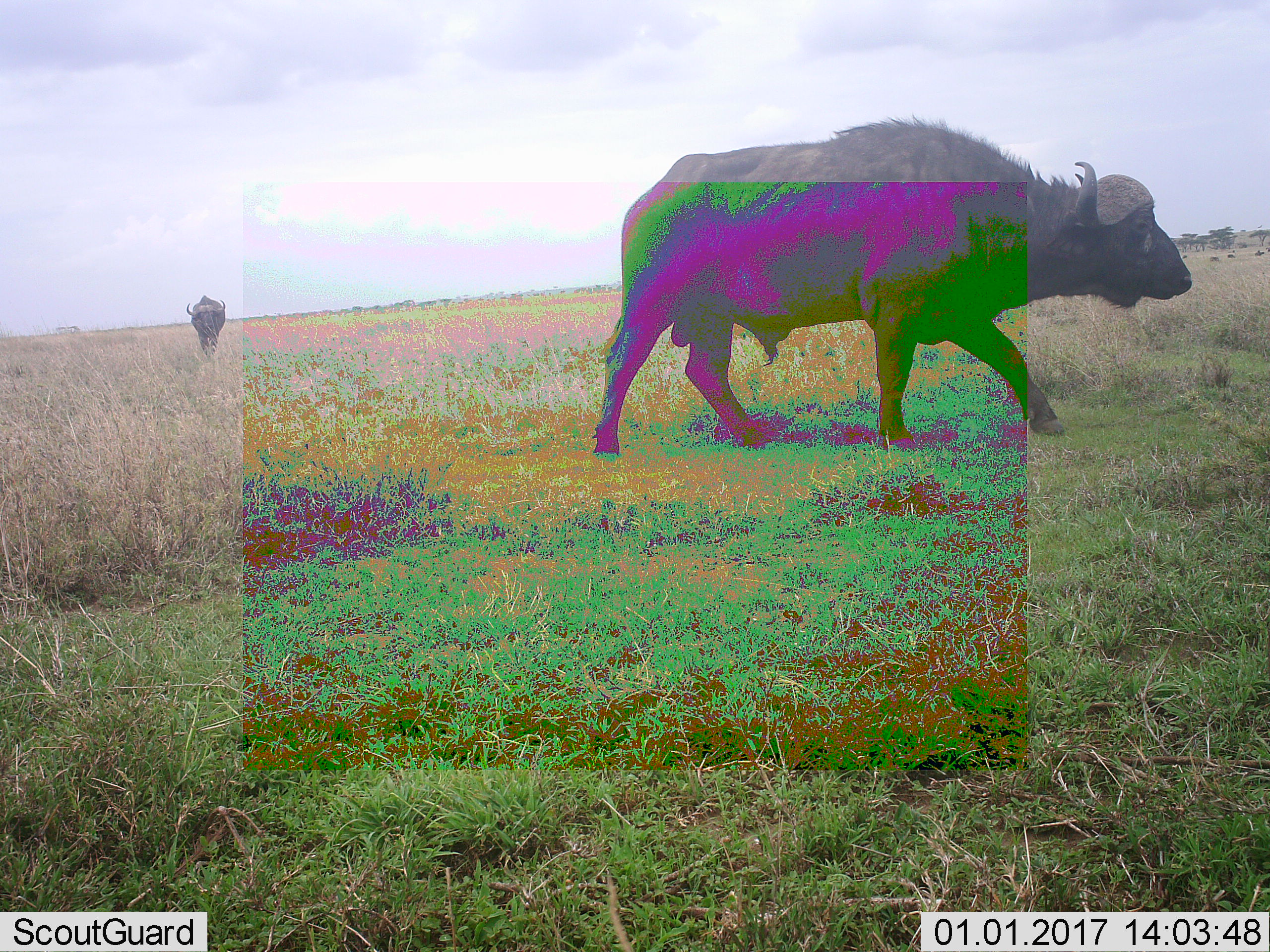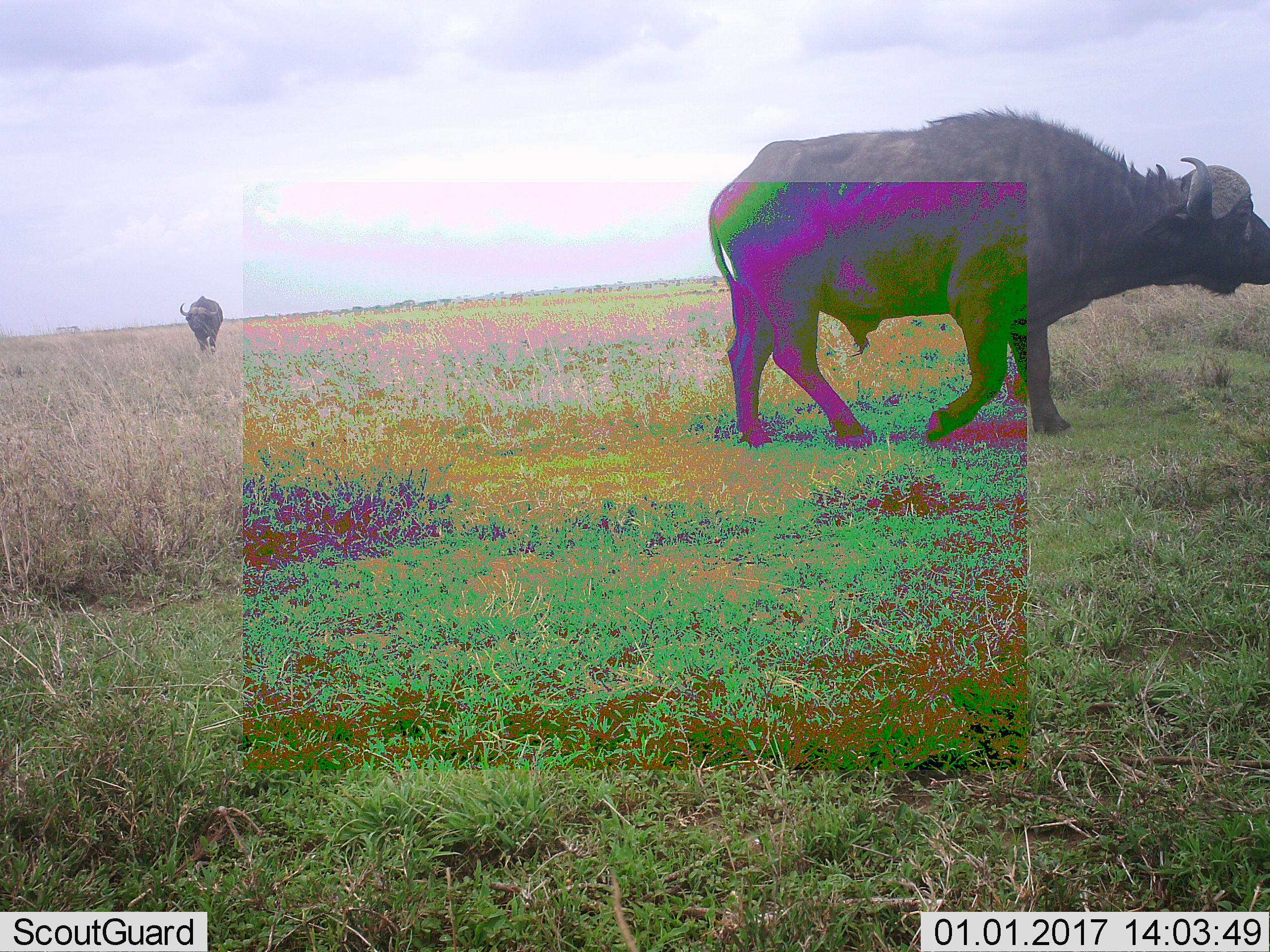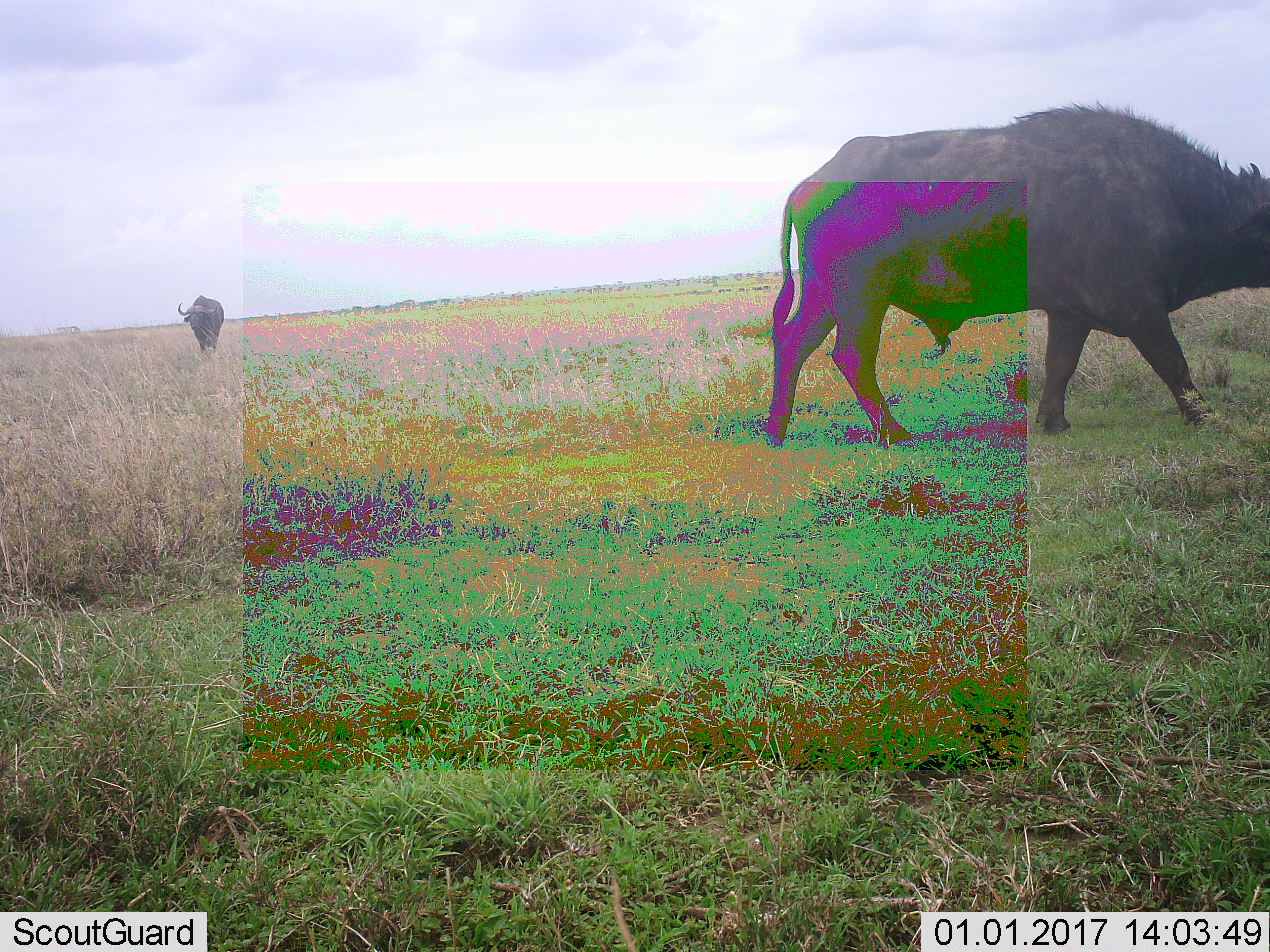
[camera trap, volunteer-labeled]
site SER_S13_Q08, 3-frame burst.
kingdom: Animalia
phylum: Chordata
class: Mammalia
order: Artiodactyla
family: Bovidae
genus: Syncerus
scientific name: Syncerus caffer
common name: african buffalo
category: buffalo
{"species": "buffalo (african buffalo) (Syncerus caffer)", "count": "2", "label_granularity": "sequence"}